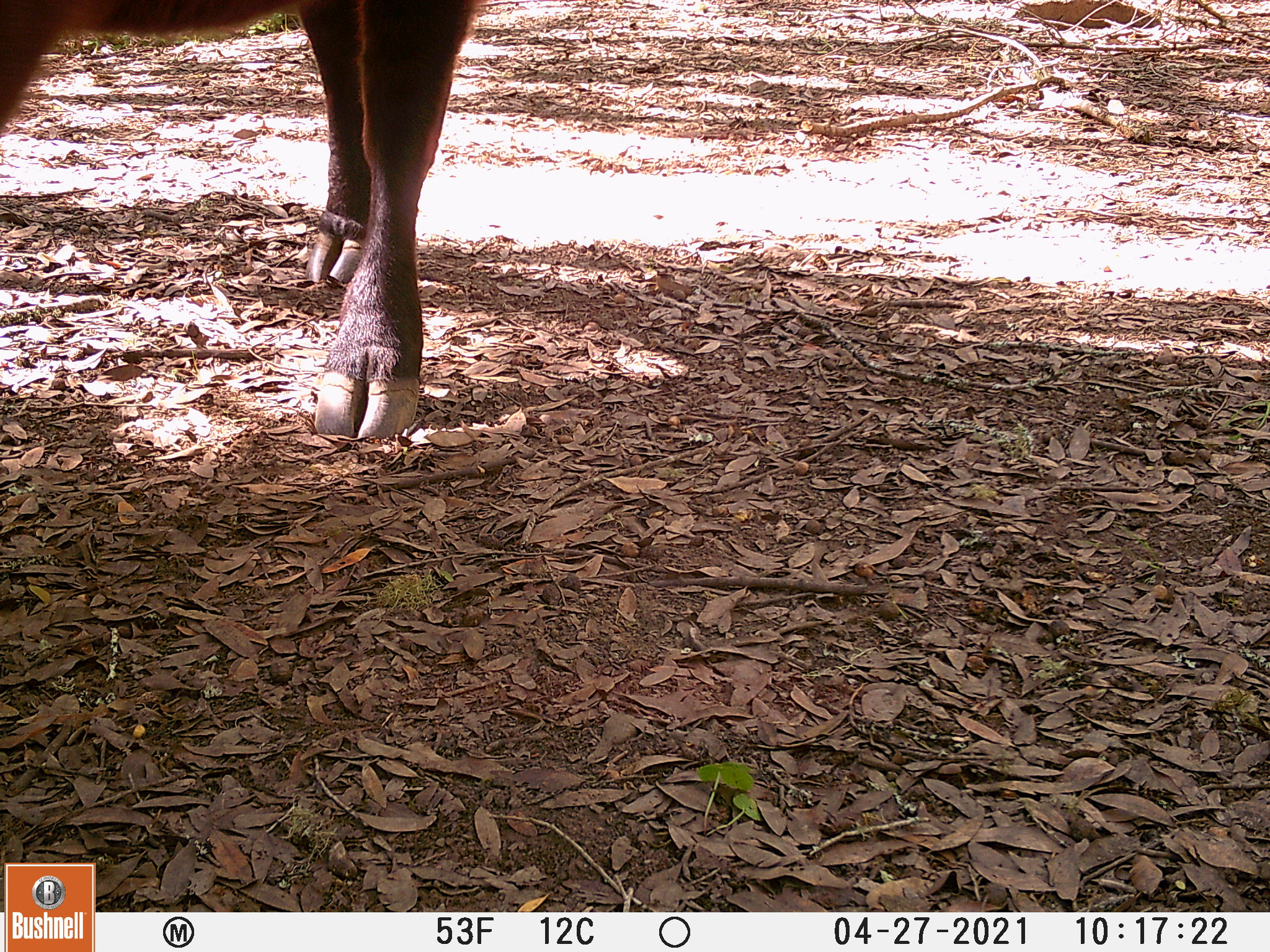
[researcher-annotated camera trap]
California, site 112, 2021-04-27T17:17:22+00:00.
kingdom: Animalia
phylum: Chordata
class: Mammalia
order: Artiodactyla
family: Bovidae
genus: Bos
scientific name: Bos taurus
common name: domestic cattle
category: cattle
Cattle (domestic cattle) (Bos taurus).